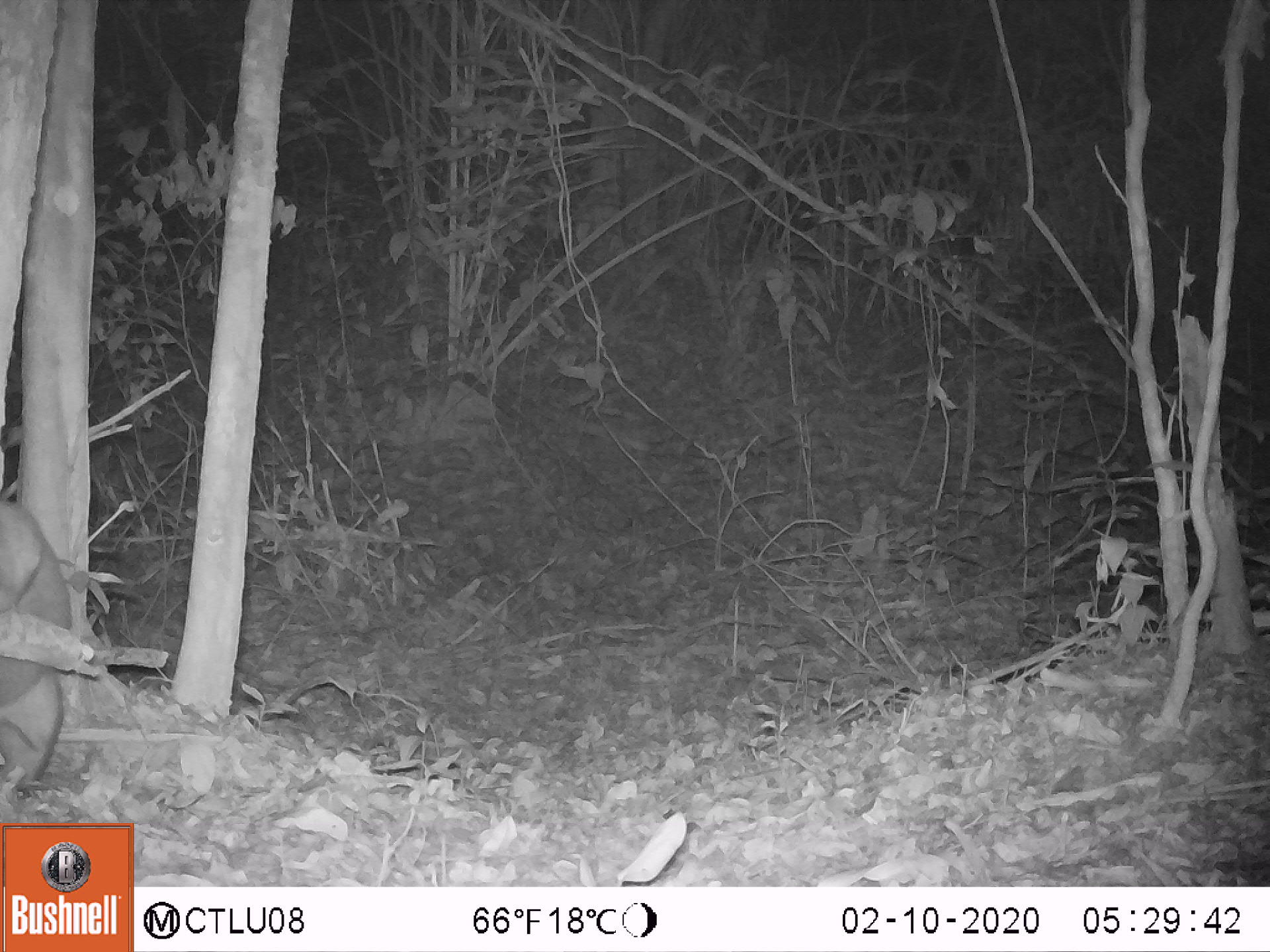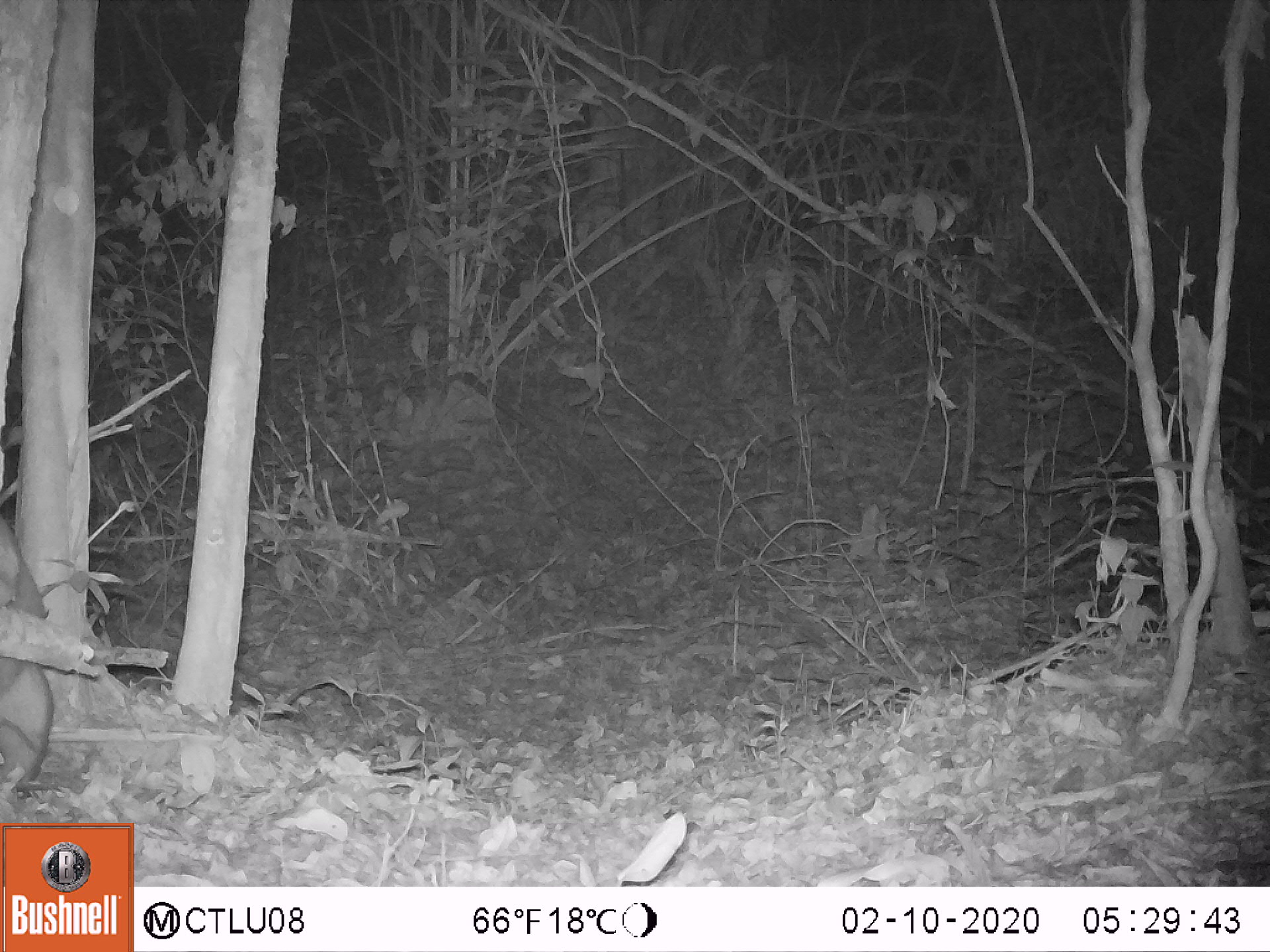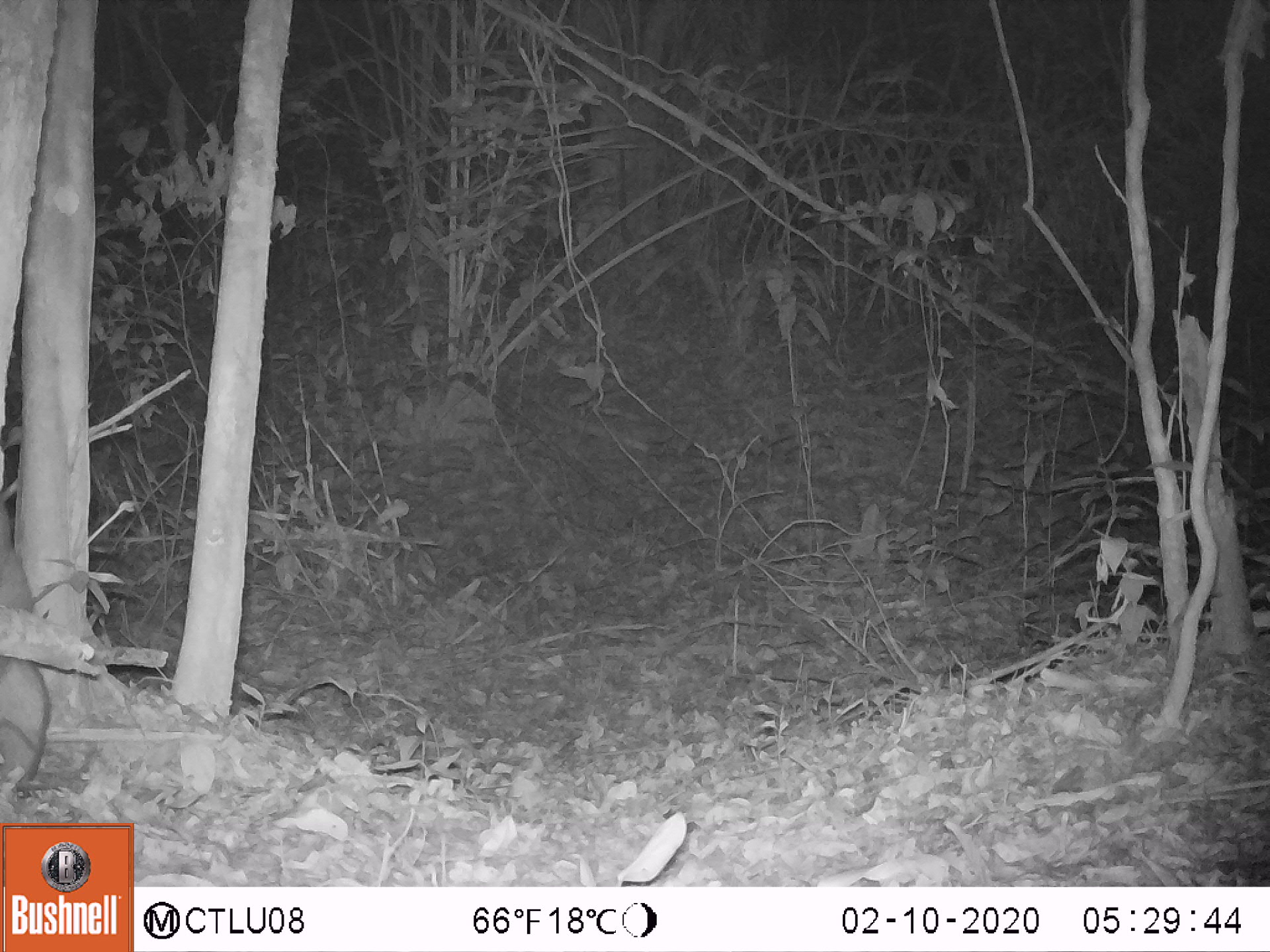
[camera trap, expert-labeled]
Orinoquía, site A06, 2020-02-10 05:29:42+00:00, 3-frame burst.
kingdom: Animalia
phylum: Chordata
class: Mammalia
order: Pilosa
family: Myrmecophagidae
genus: Tamandua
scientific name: Tamandua tetradactyla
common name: southern tamandua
Southern tamandua (Tamandua tetradactyla).